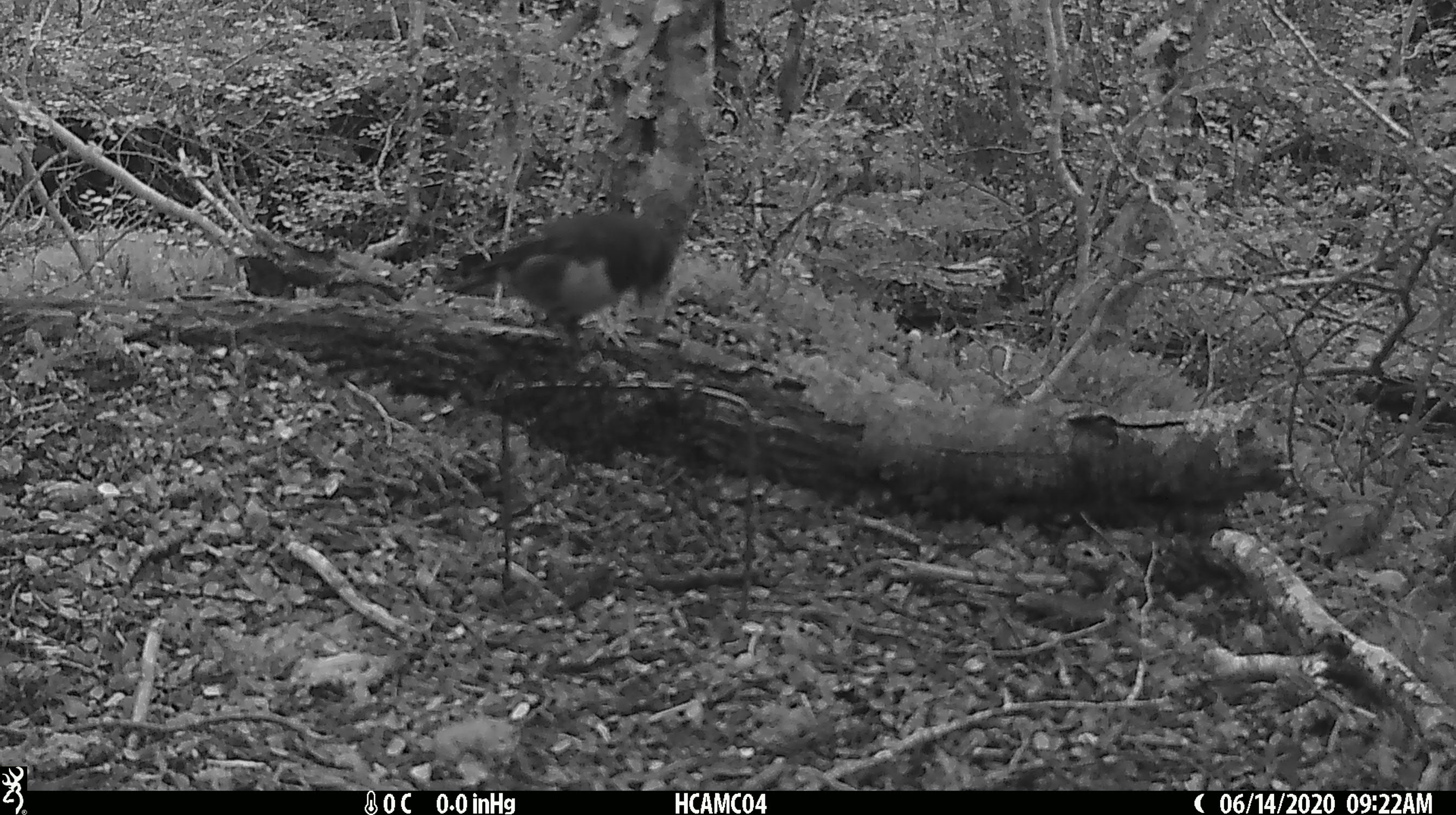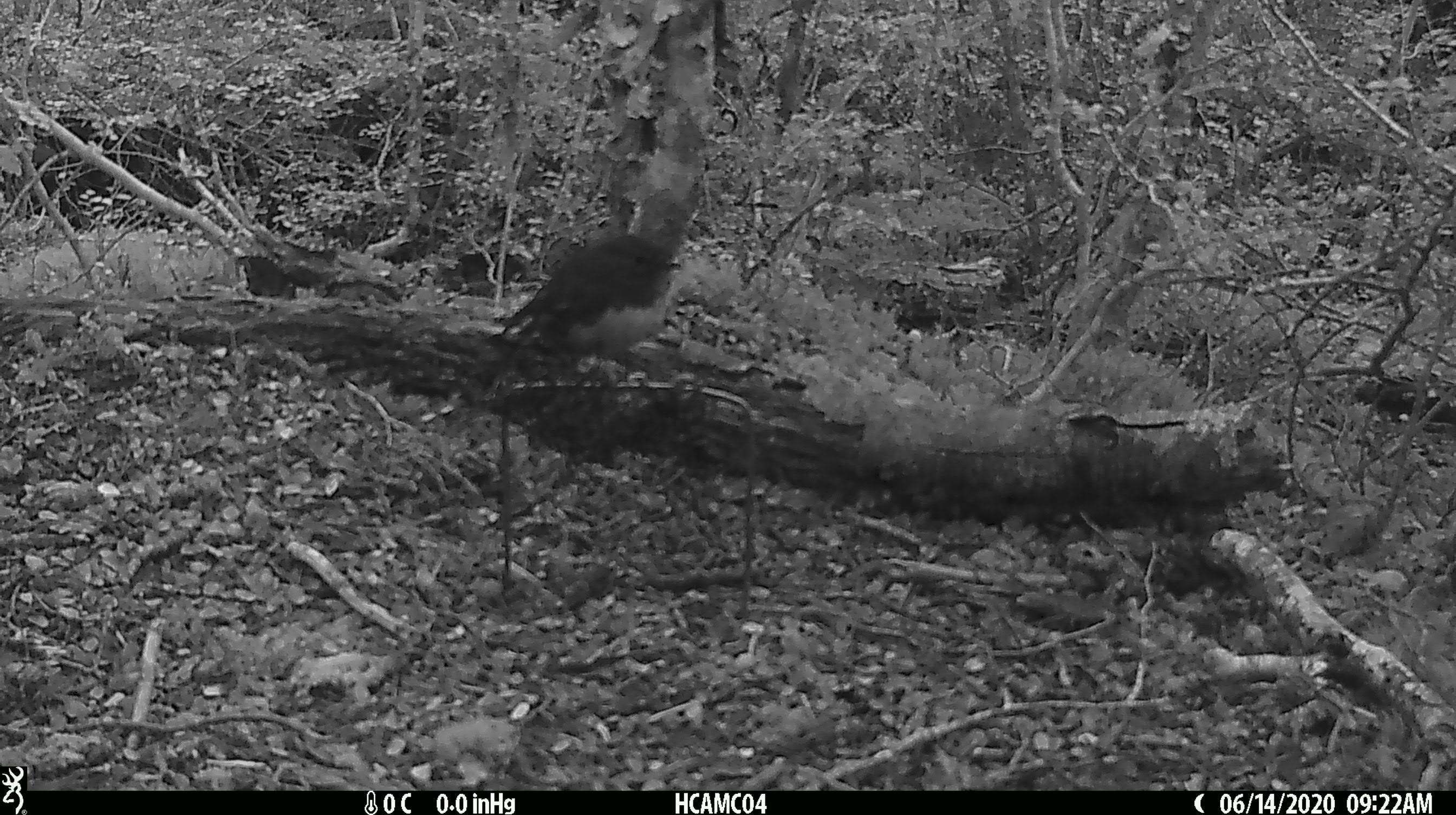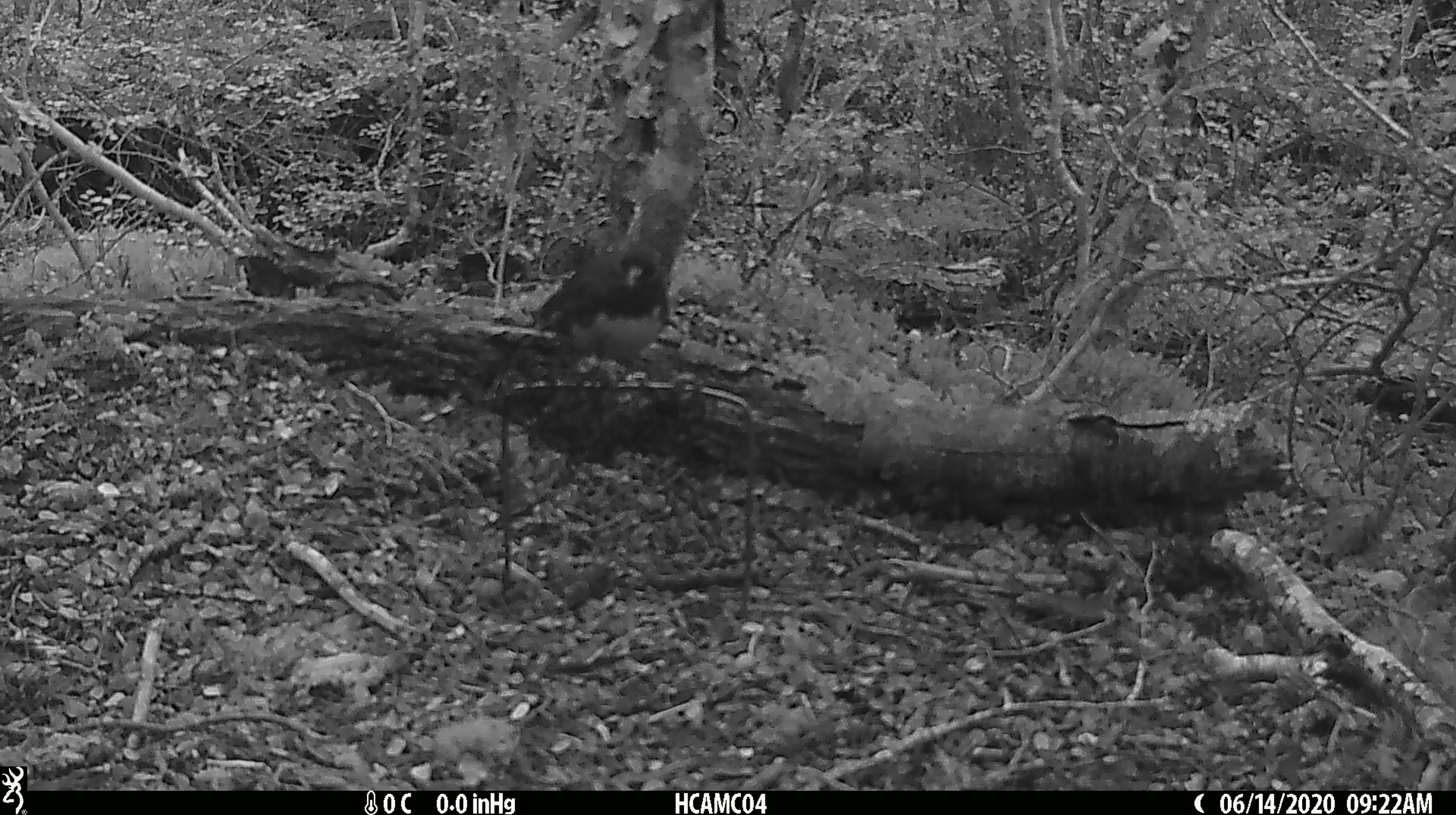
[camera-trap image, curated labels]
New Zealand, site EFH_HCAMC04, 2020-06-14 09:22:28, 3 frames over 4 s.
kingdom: Animalia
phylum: Chordata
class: Aves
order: Passeriformes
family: Petroicidae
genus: Petroica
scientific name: Petroica australis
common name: new zealand robin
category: robin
Robin (new zealand robin) (Petroica australis).